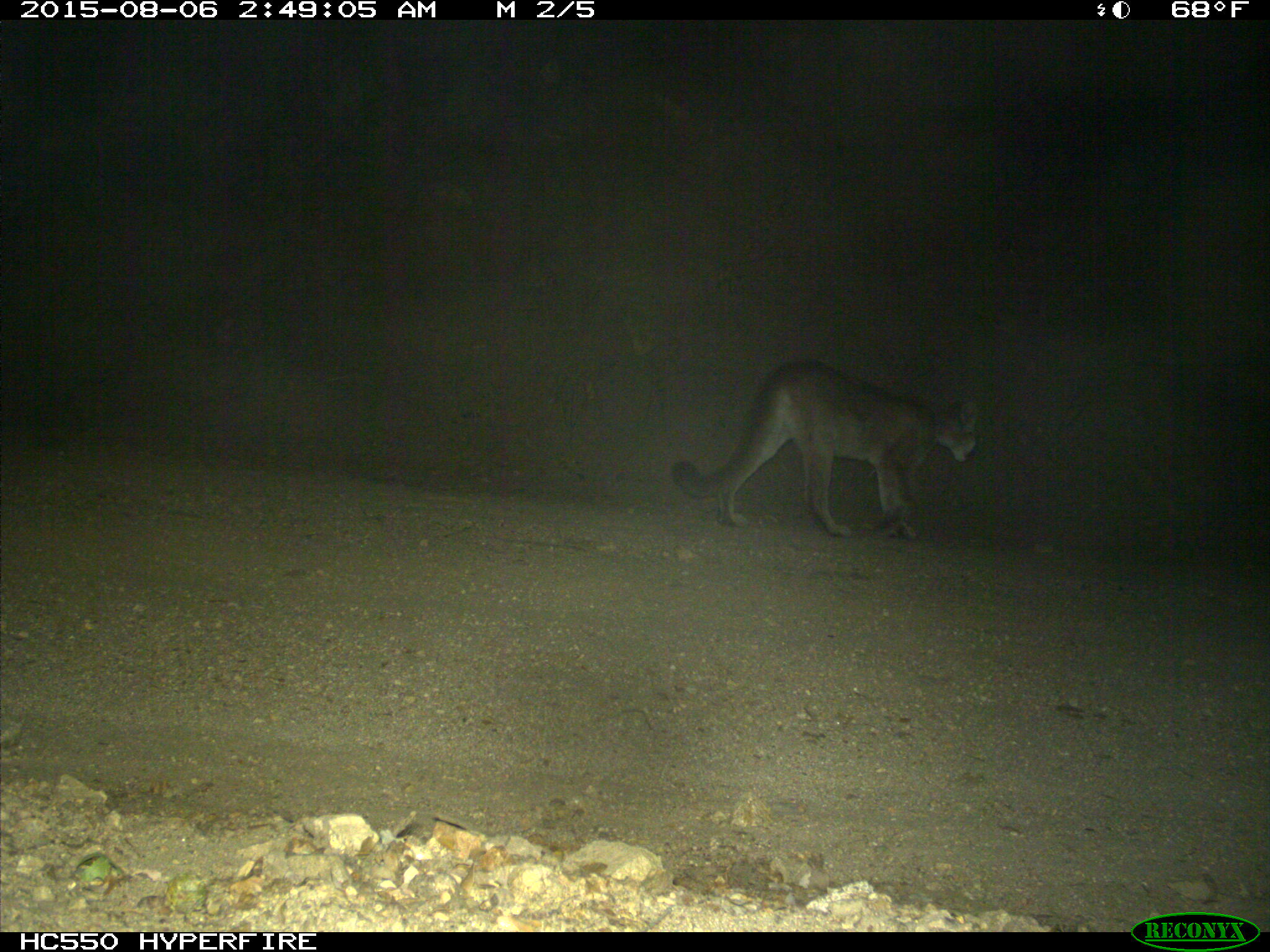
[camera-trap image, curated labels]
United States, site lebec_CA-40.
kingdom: Animalia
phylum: Chordata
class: Mammalia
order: Carnivora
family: Felidae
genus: Puma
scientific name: Puma concolor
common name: mountain lion